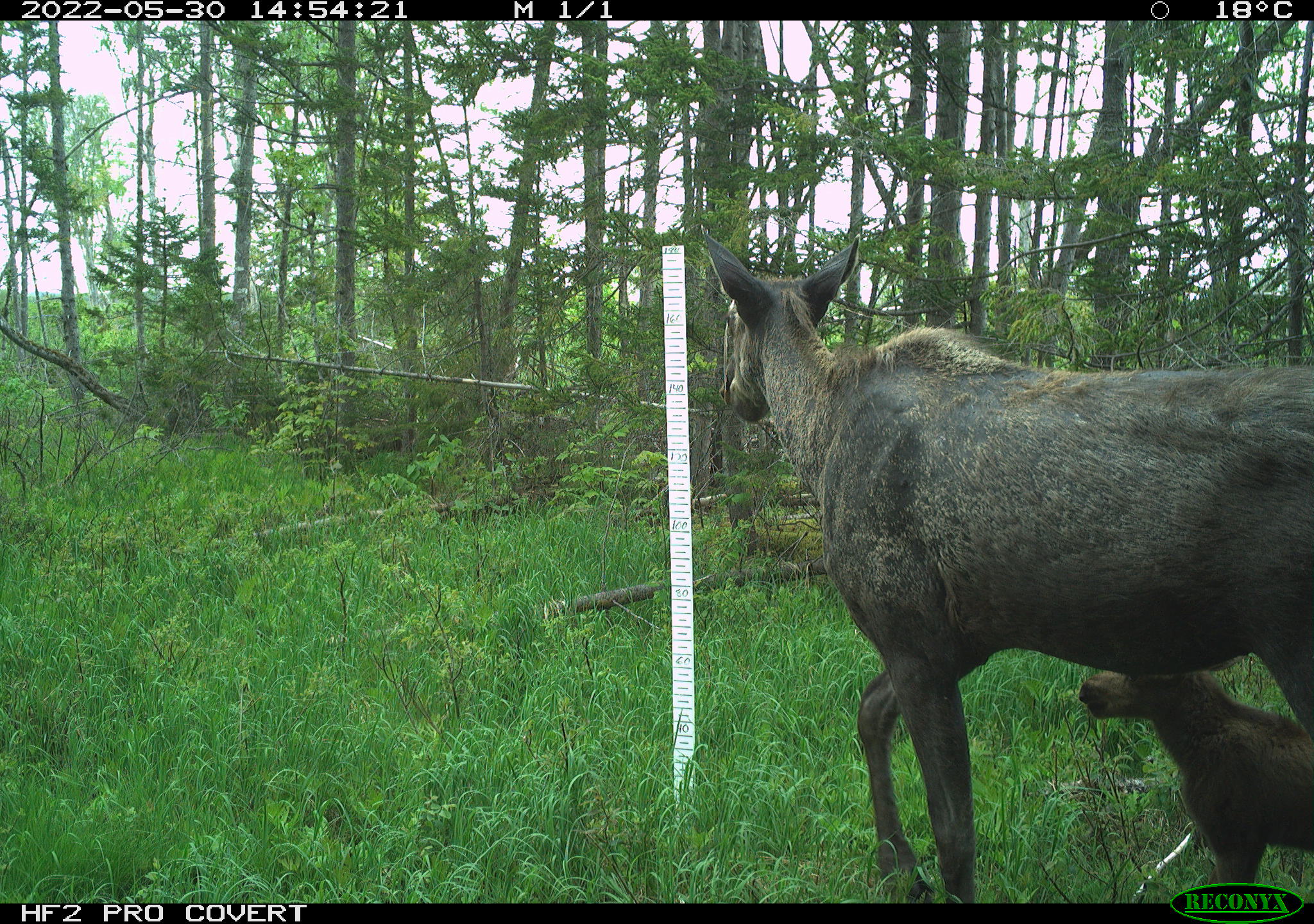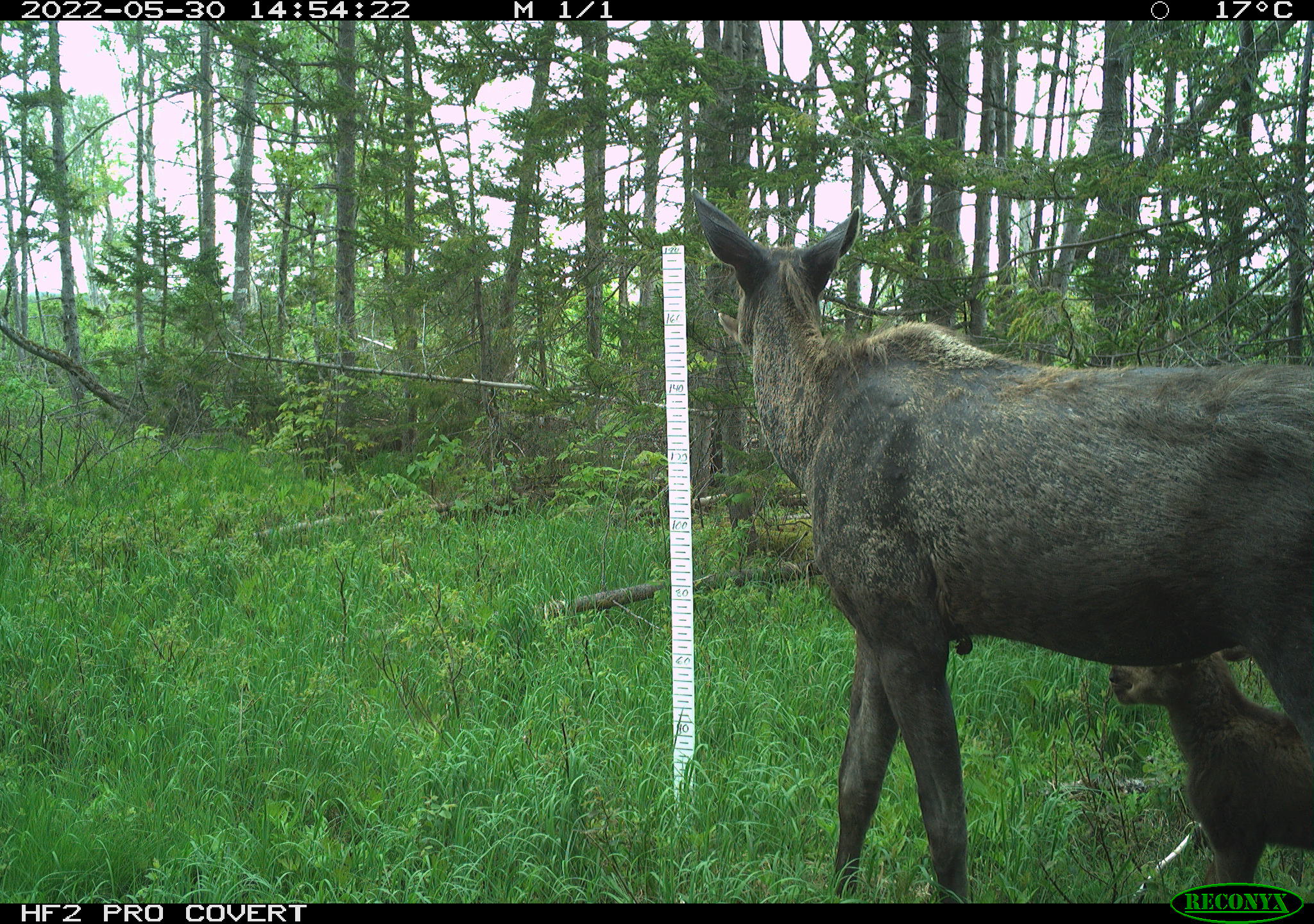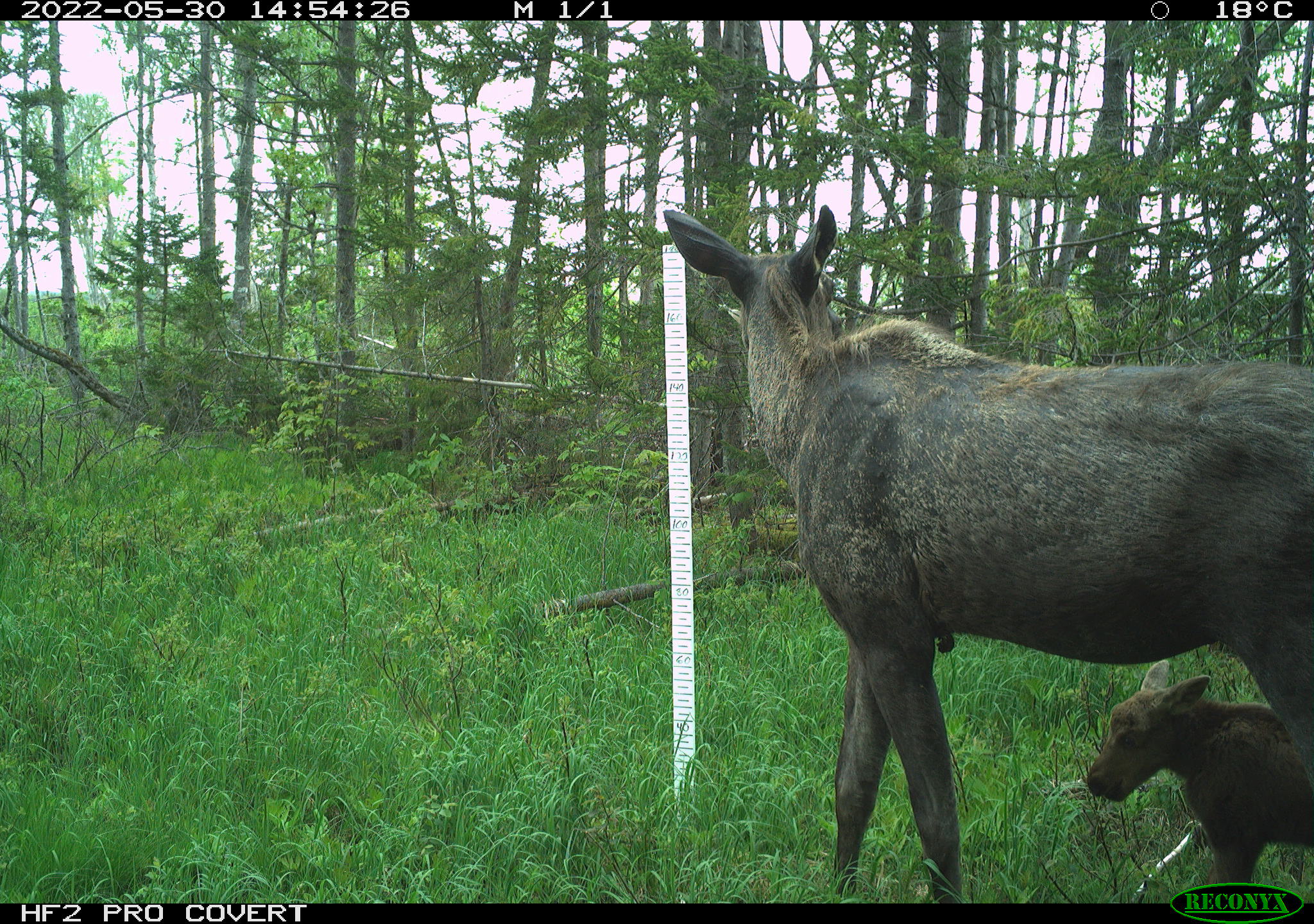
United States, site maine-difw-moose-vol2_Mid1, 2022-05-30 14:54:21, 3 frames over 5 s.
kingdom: Animalia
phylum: Chordata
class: Mammalia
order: Artiodactyla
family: Cervidae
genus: Alces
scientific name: Alces alces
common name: moose